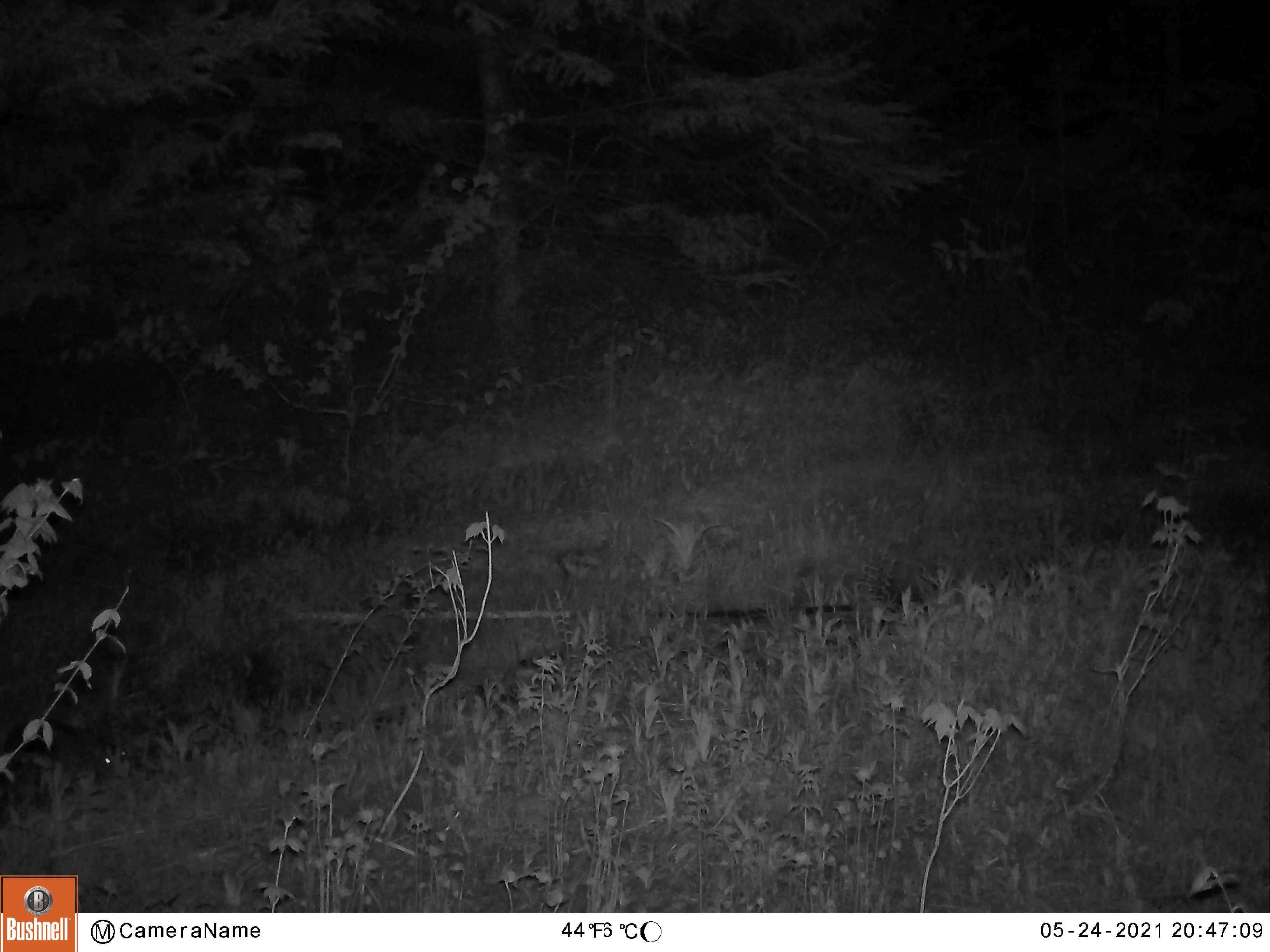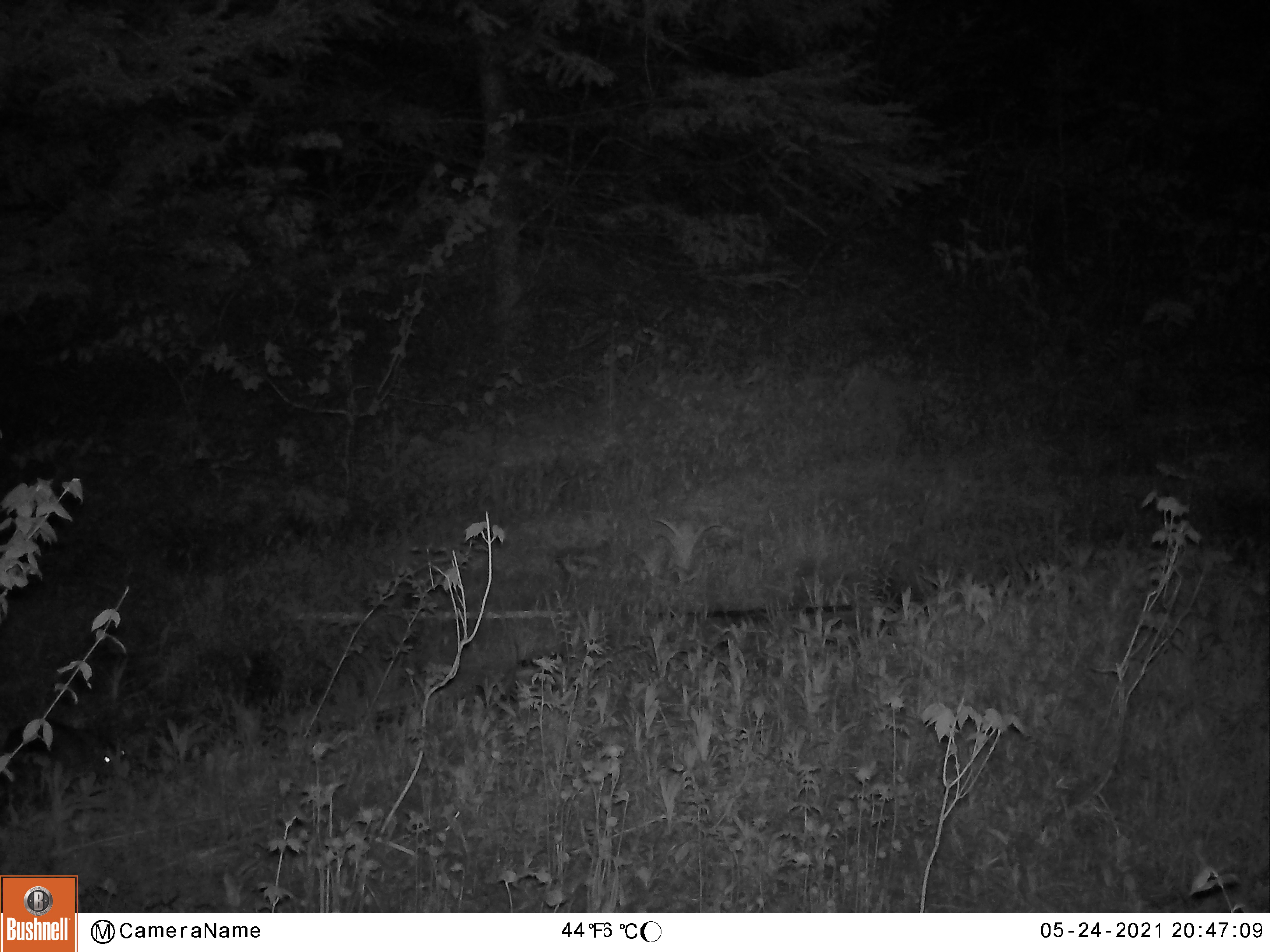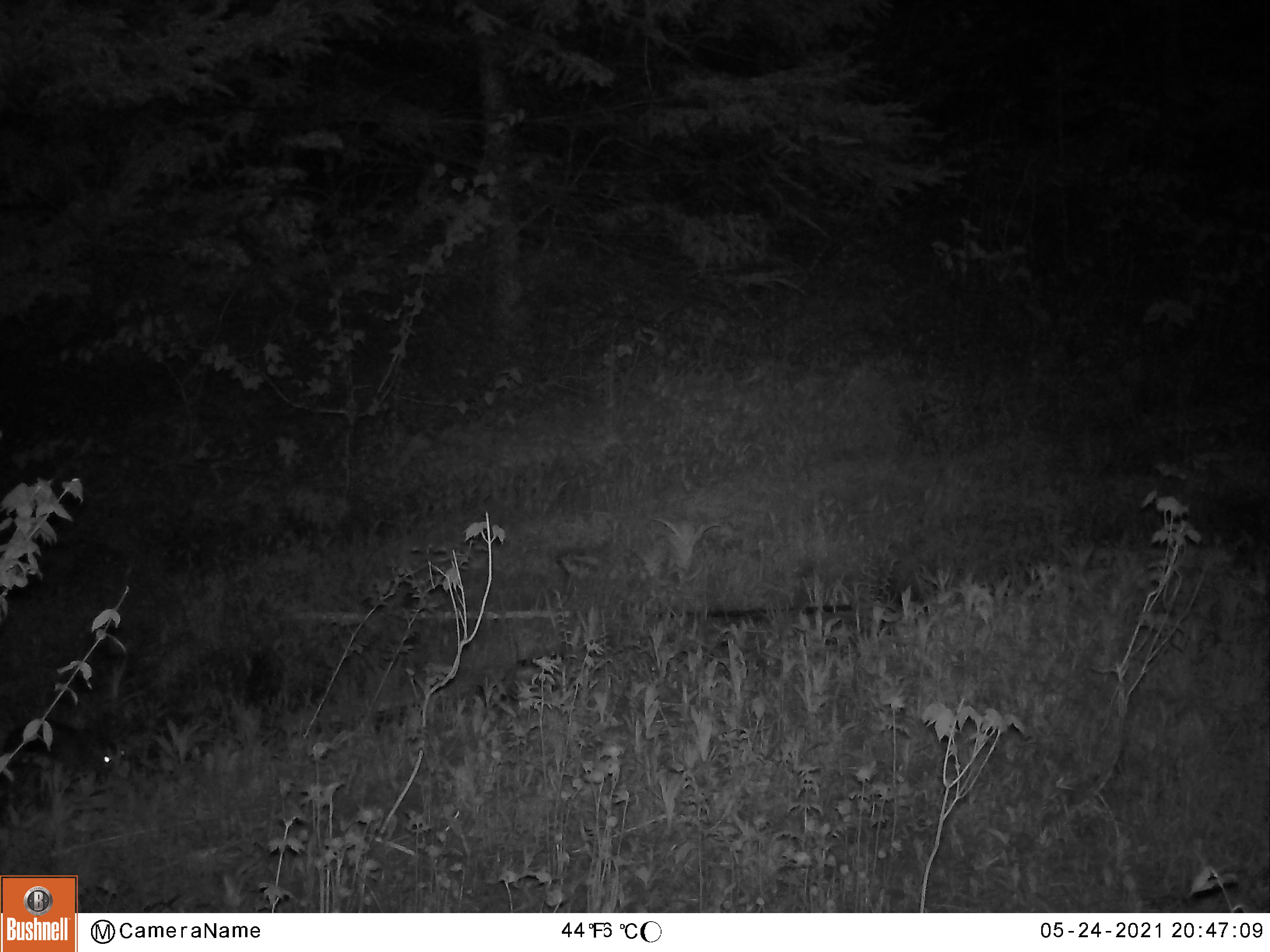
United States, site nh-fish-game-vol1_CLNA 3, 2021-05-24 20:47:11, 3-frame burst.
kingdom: Animalia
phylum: Chordata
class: Mammalia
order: Lagomorpha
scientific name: Lagomorpha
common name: rabbit or hare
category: rabbit or hare sp.